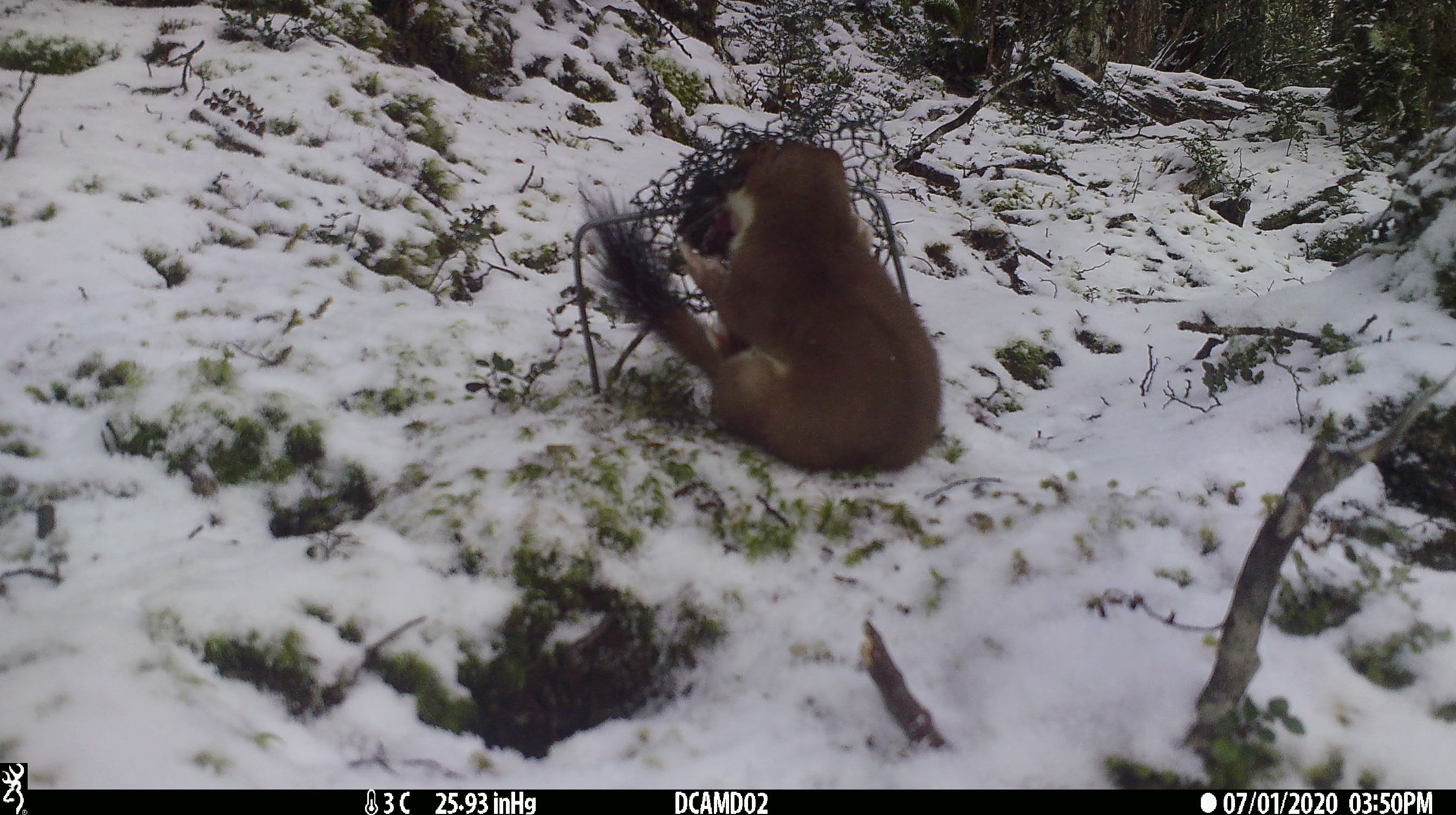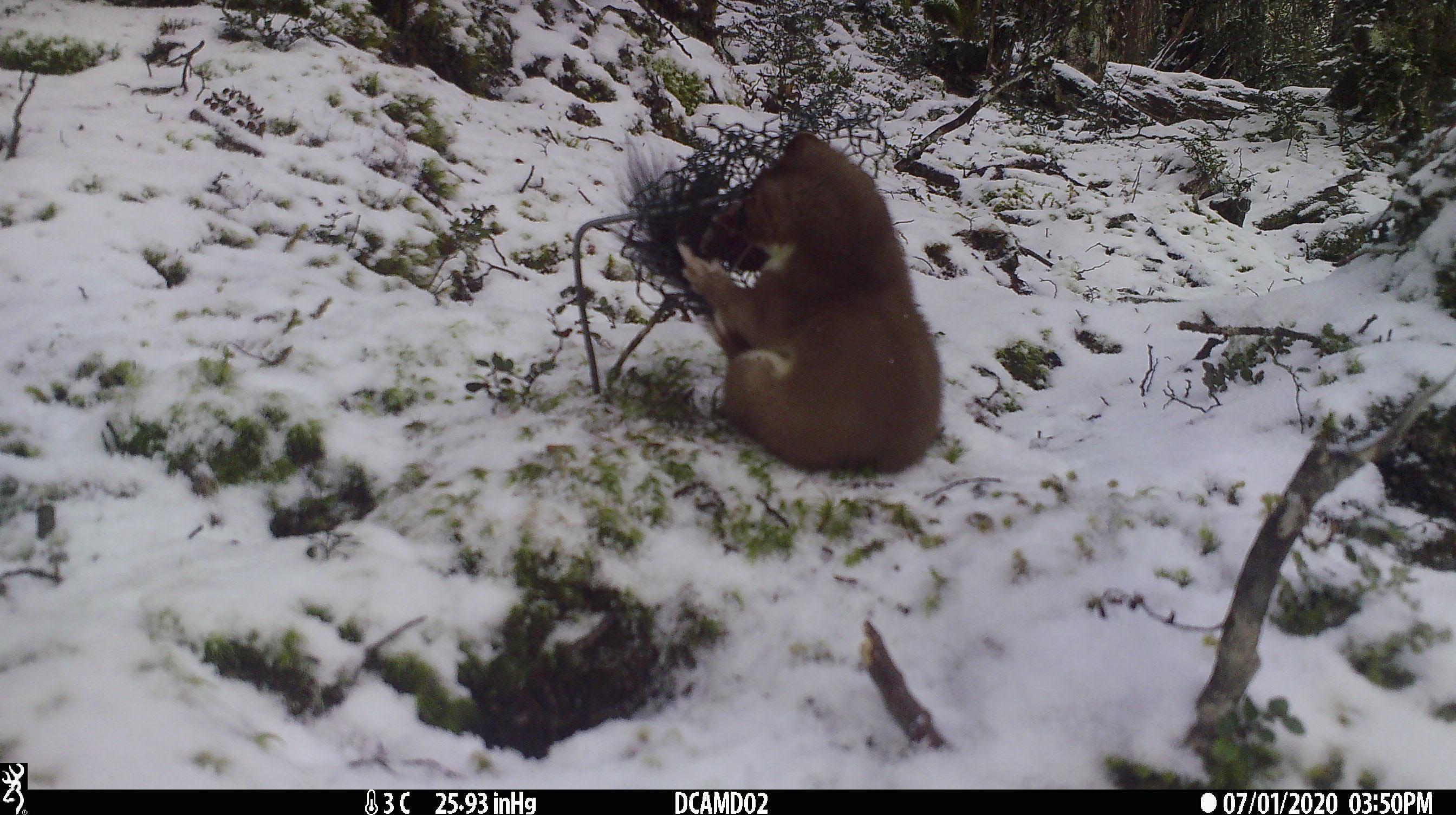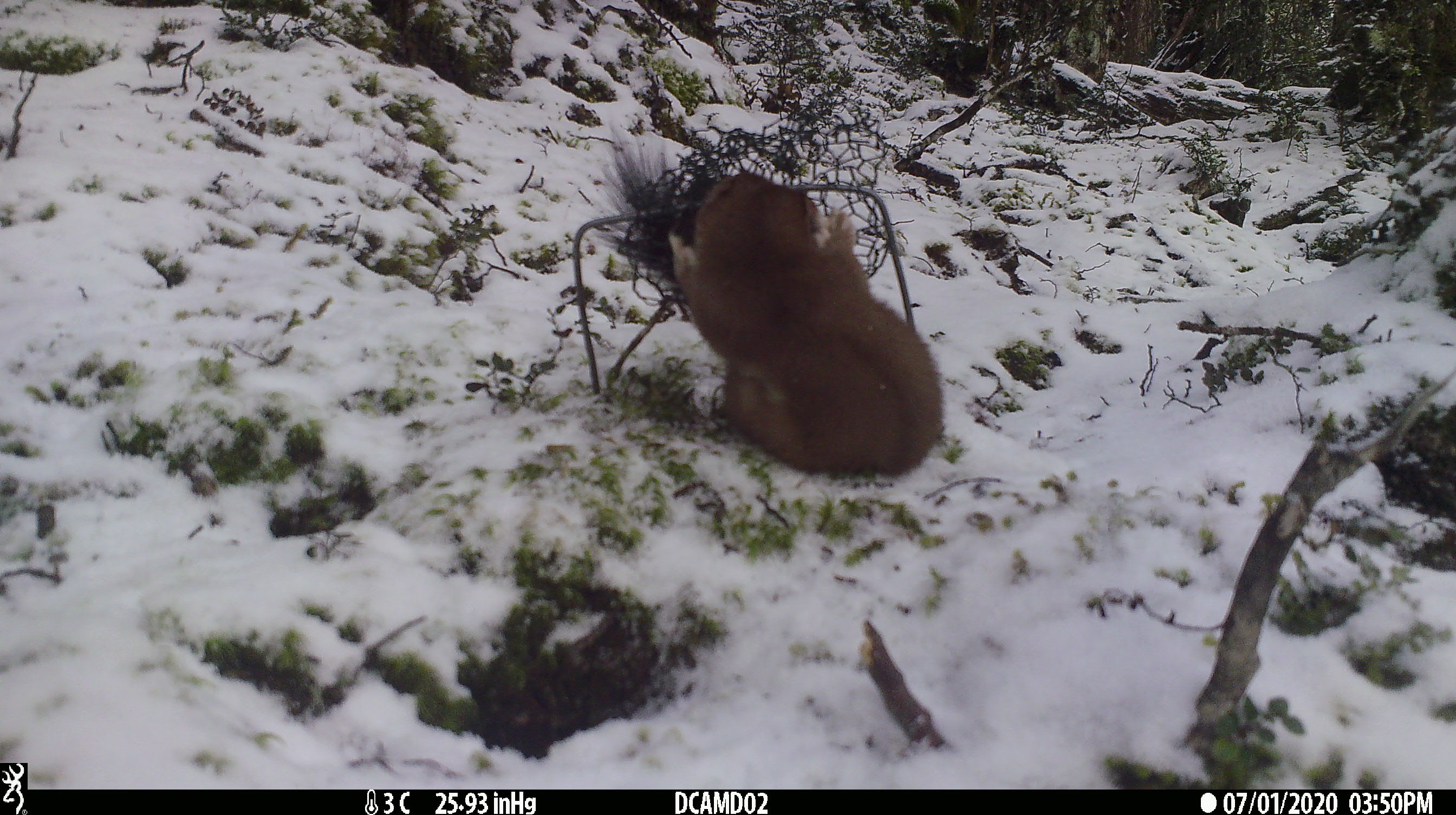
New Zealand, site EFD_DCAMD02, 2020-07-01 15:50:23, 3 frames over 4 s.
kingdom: Animalia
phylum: Chordata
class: Mammalia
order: Carnivora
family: Mustelidae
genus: Mustela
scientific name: Mustela erminea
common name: stoat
Stoat (Mustela erminea).